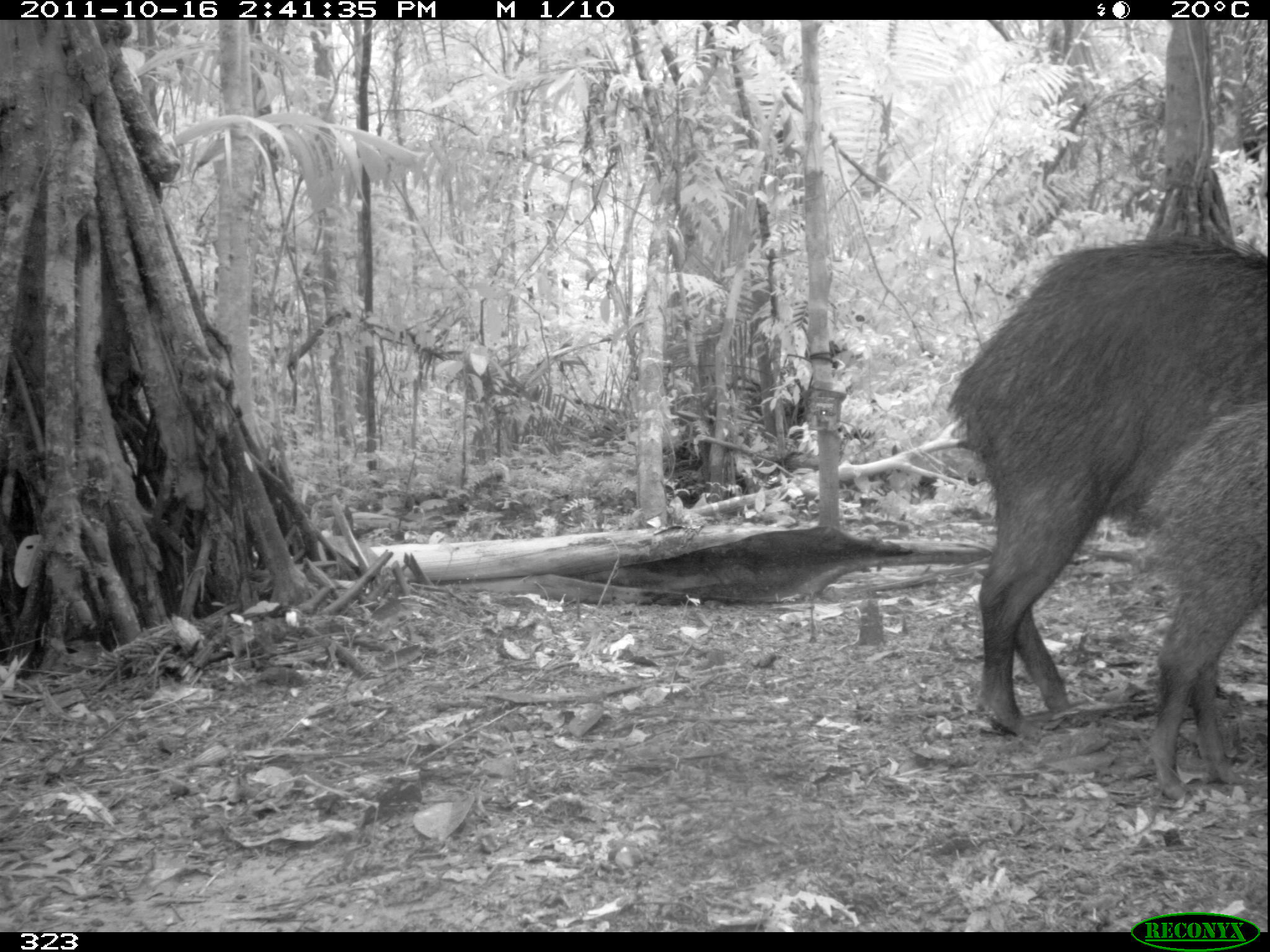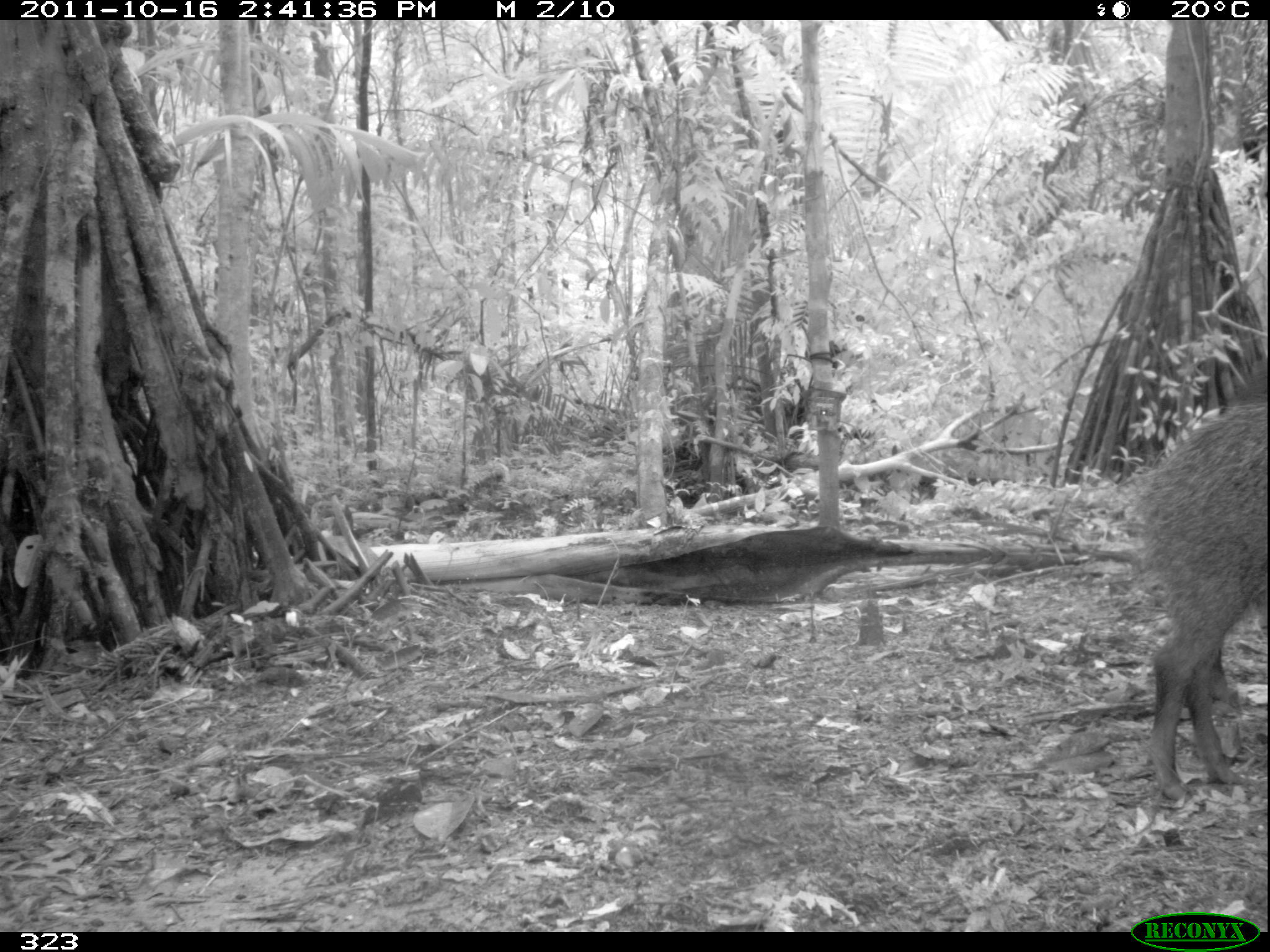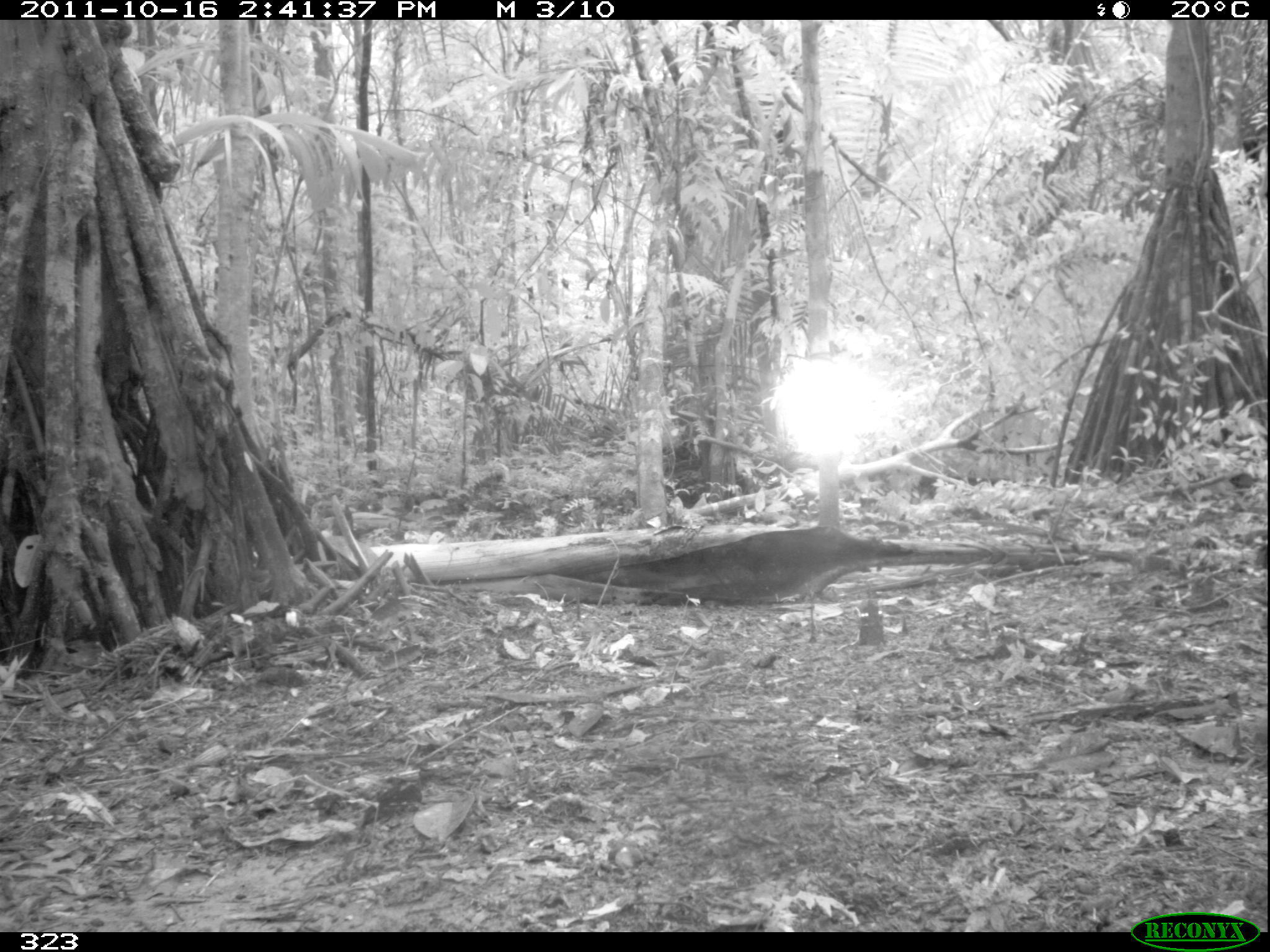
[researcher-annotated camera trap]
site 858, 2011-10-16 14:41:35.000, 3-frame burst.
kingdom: Animalia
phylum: Chordata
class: Mammalia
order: Artiodactyla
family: Tayassuidae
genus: Tayassu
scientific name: Tayassu pecari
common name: white-lipped peccary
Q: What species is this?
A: Tayassu pecari (white-lipped peccary).